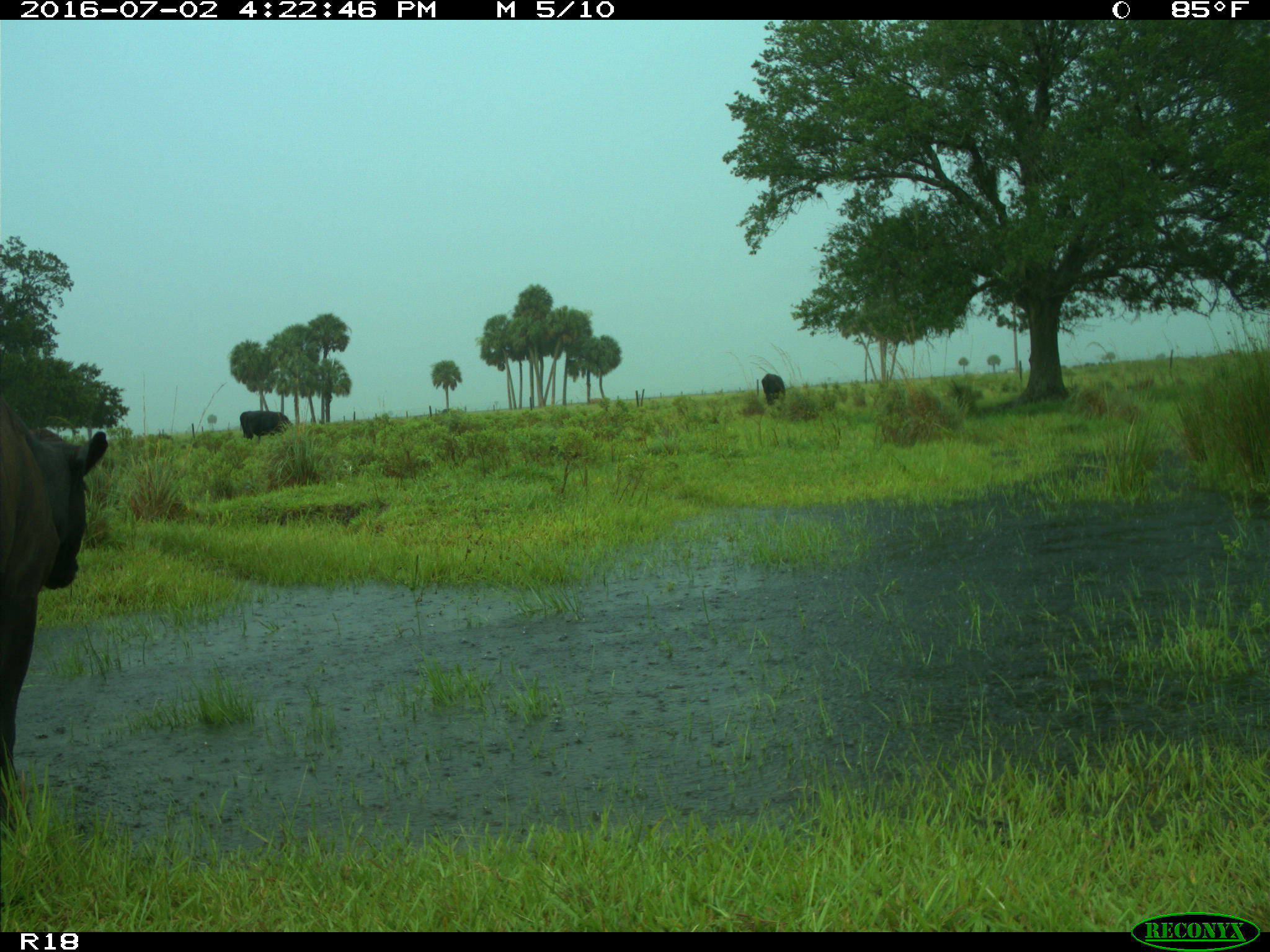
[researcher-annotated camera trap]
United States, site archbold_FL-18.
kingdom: Animalia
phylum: Chordata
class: Mammalia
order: Artiodactyla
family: Bovidae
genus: Bos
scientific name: Bos taurus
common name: domestic cow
Bos taurus (domestic cow).